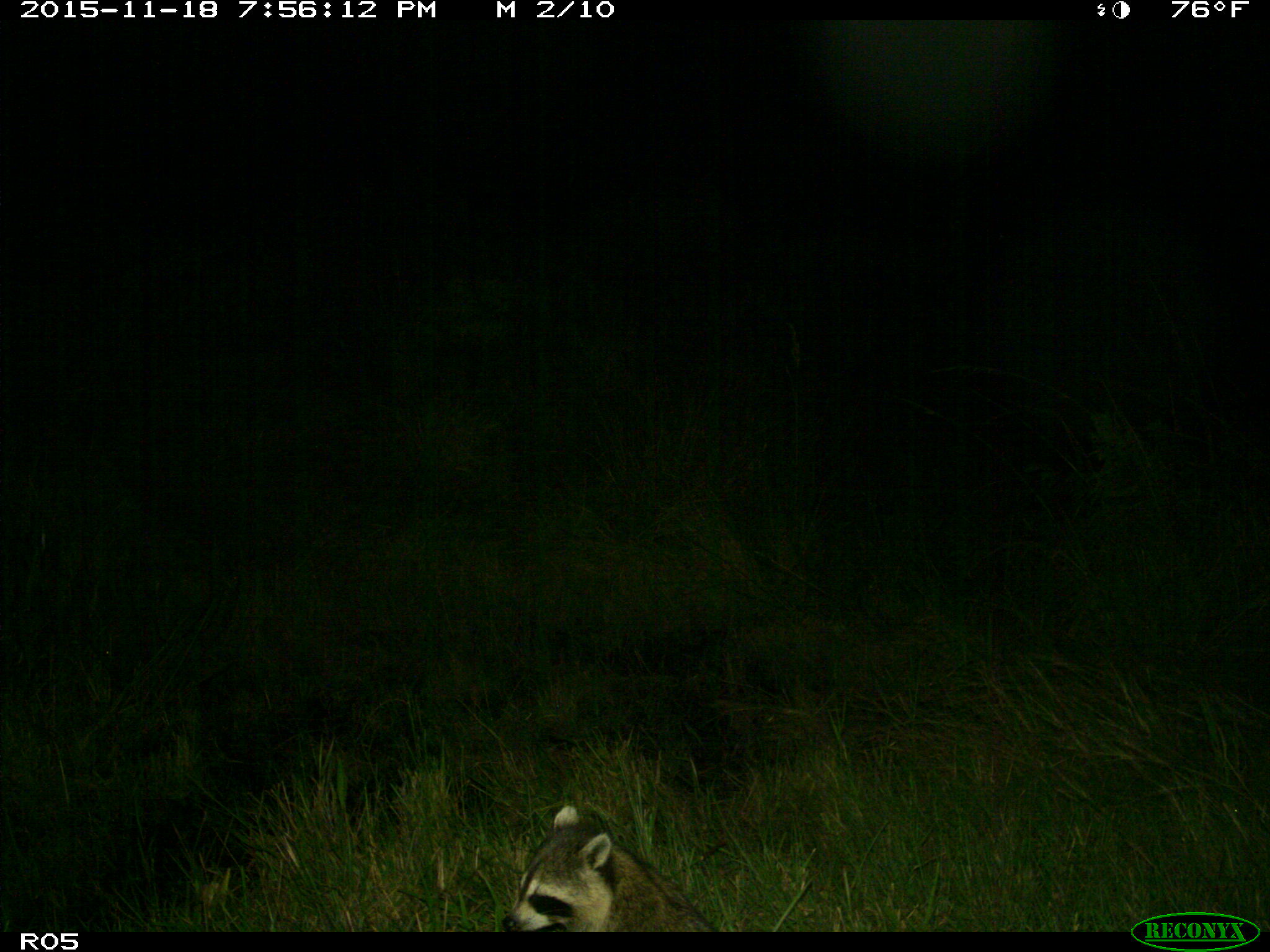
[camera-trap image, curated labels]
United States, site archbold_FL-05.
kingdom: Animalia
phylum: Chordata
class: Mammalia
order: Carnivora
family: Procyonidae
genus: Procyon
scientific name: Procyon lotor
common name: common raccoon